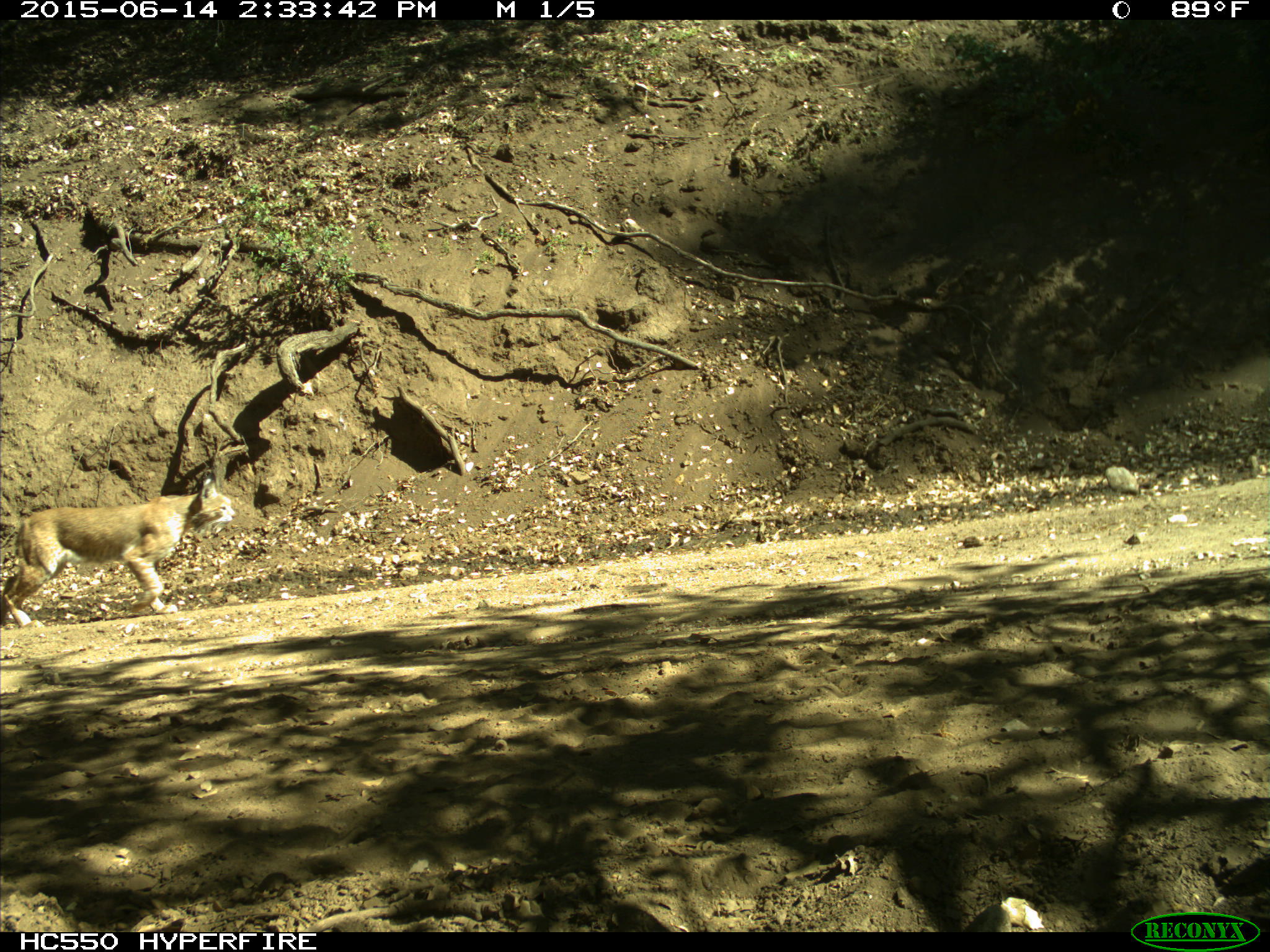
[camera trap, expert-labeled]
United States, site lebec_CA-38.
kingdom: Animalia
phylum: Chordata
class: Mammalia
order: Carnivora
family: Felidae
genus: Lynx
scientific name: Lynx rufus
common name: bobcat